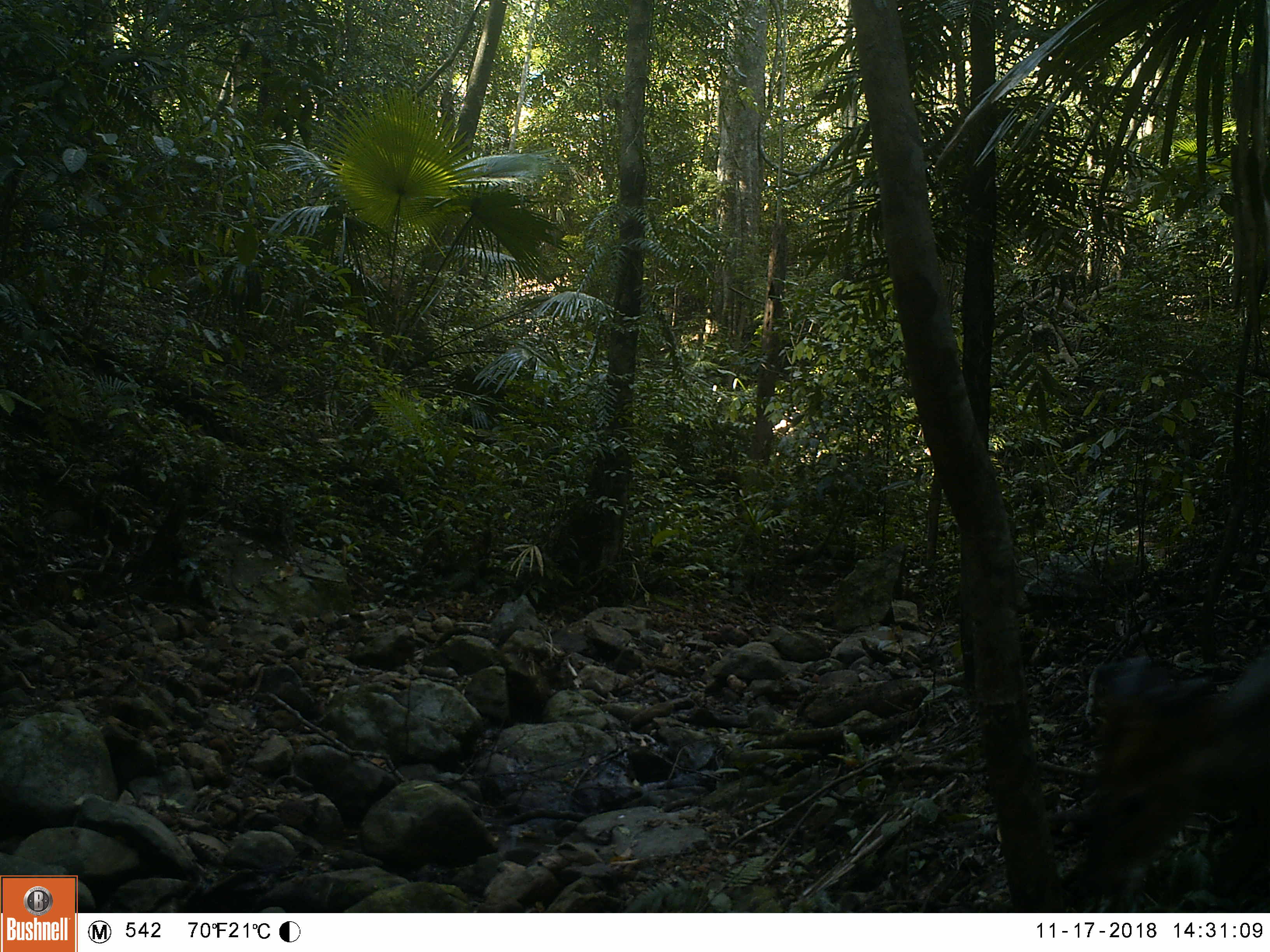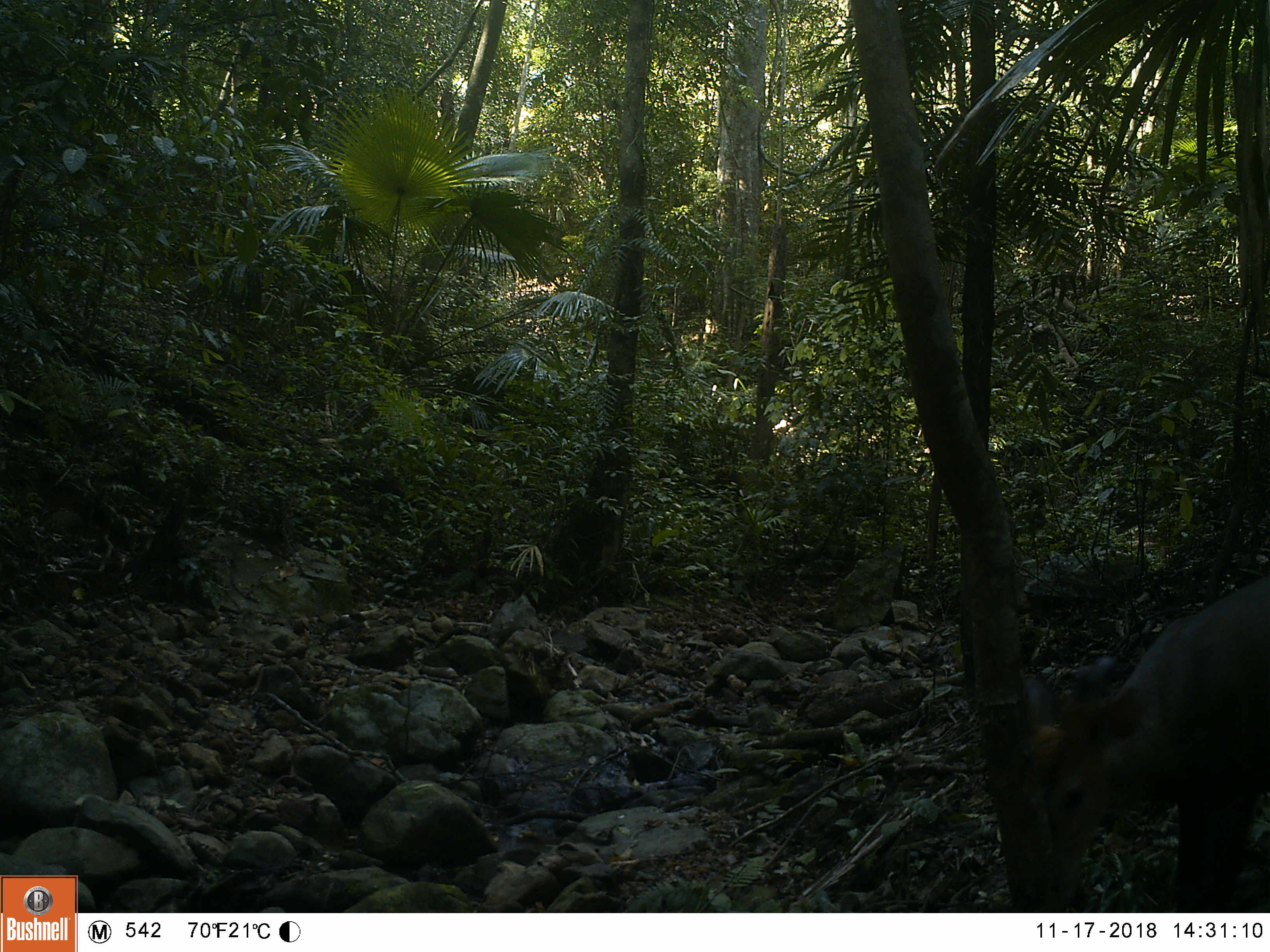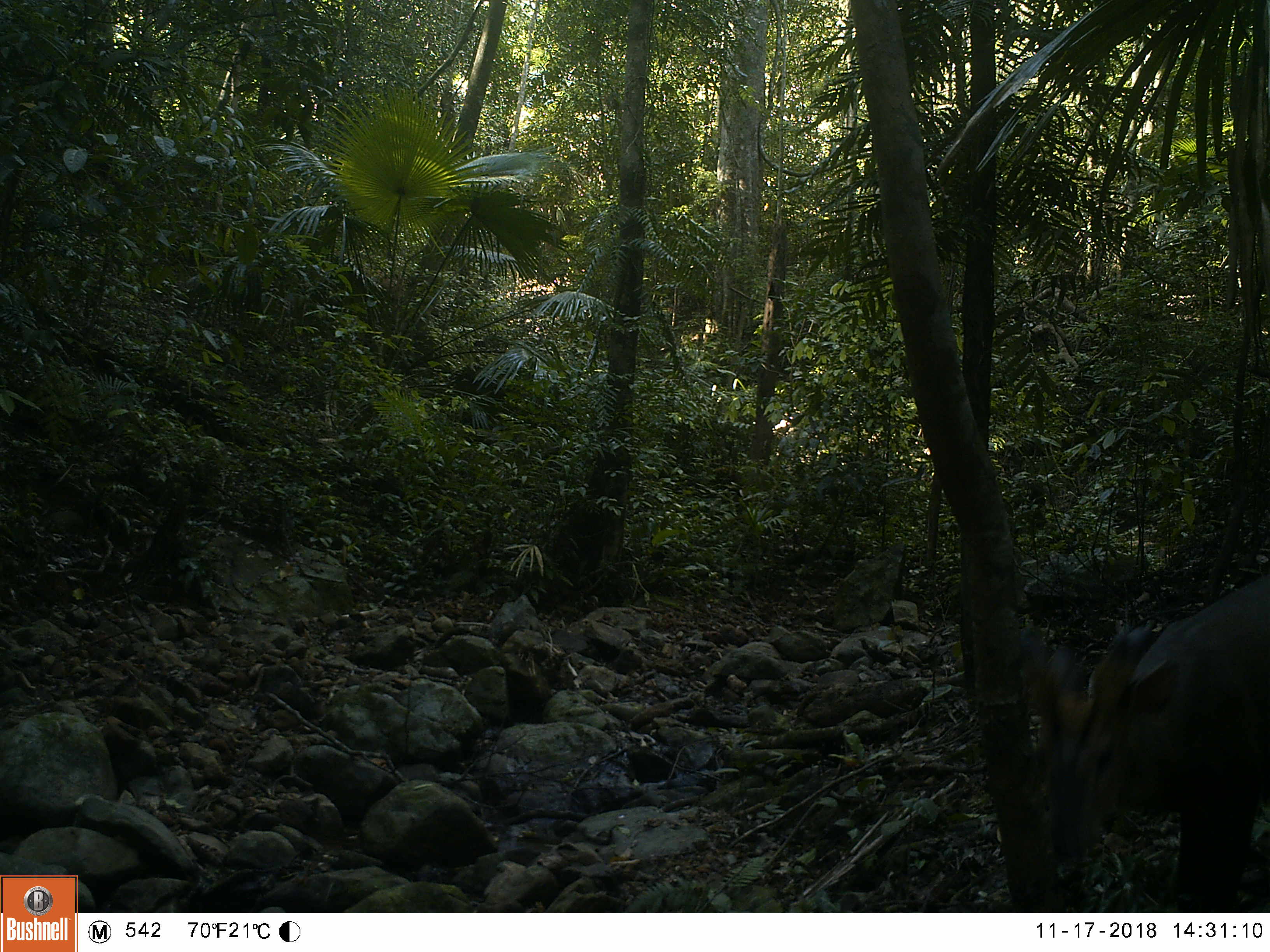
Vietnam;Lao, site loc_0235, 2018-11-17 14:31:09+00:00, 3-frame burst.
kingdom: Animalia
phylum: Chordata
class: Mammalia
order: Artiodactyla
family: Cervidae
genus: Muntiacus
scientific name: Muntiacus vuquangensis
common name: large-antlered muntjac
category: large antlered muntjac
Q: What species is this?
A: Large antlered muntjac (large-antlered muntjac) (Muntiacus vuquangensis).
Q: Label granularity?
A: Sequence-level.